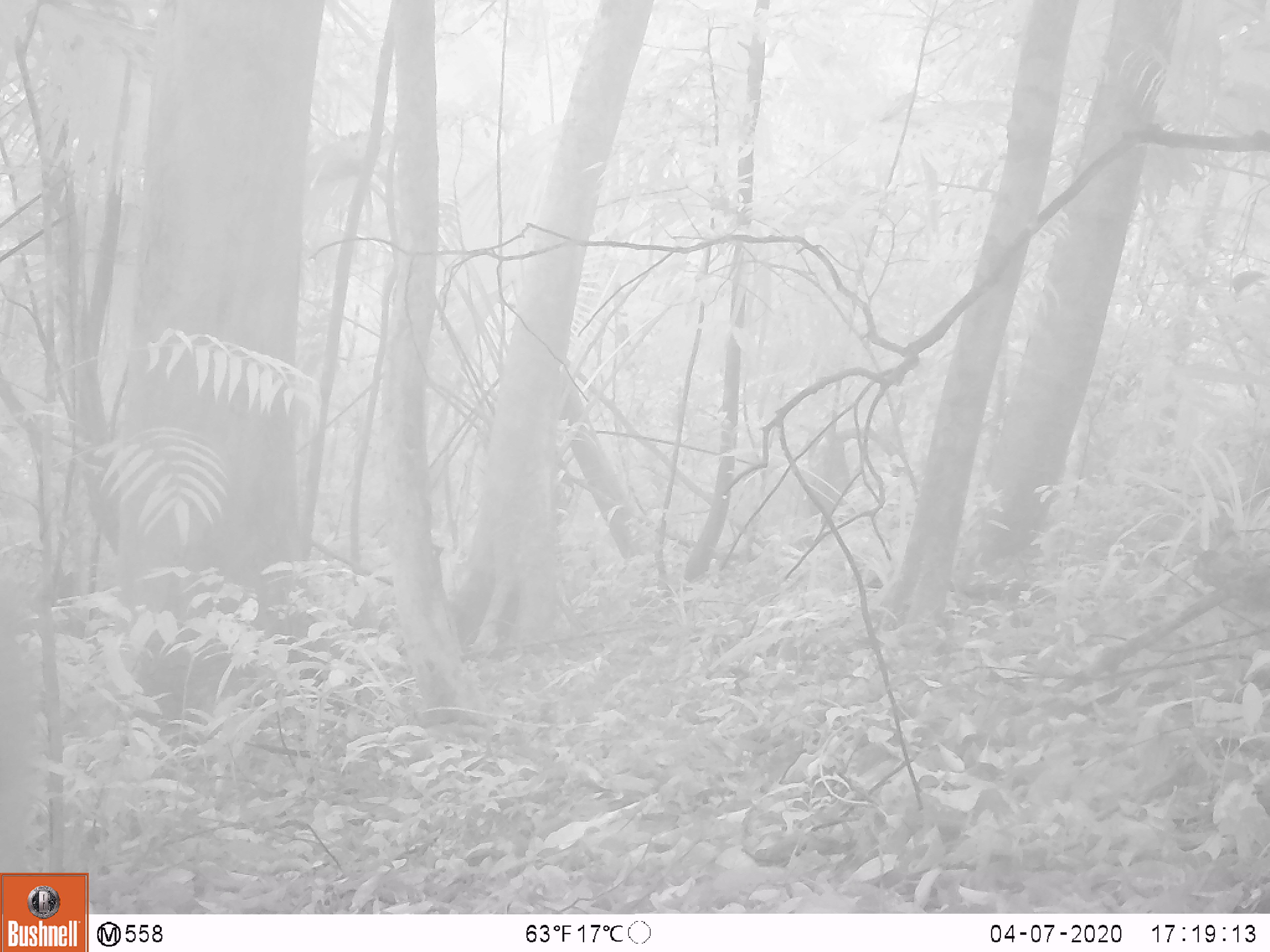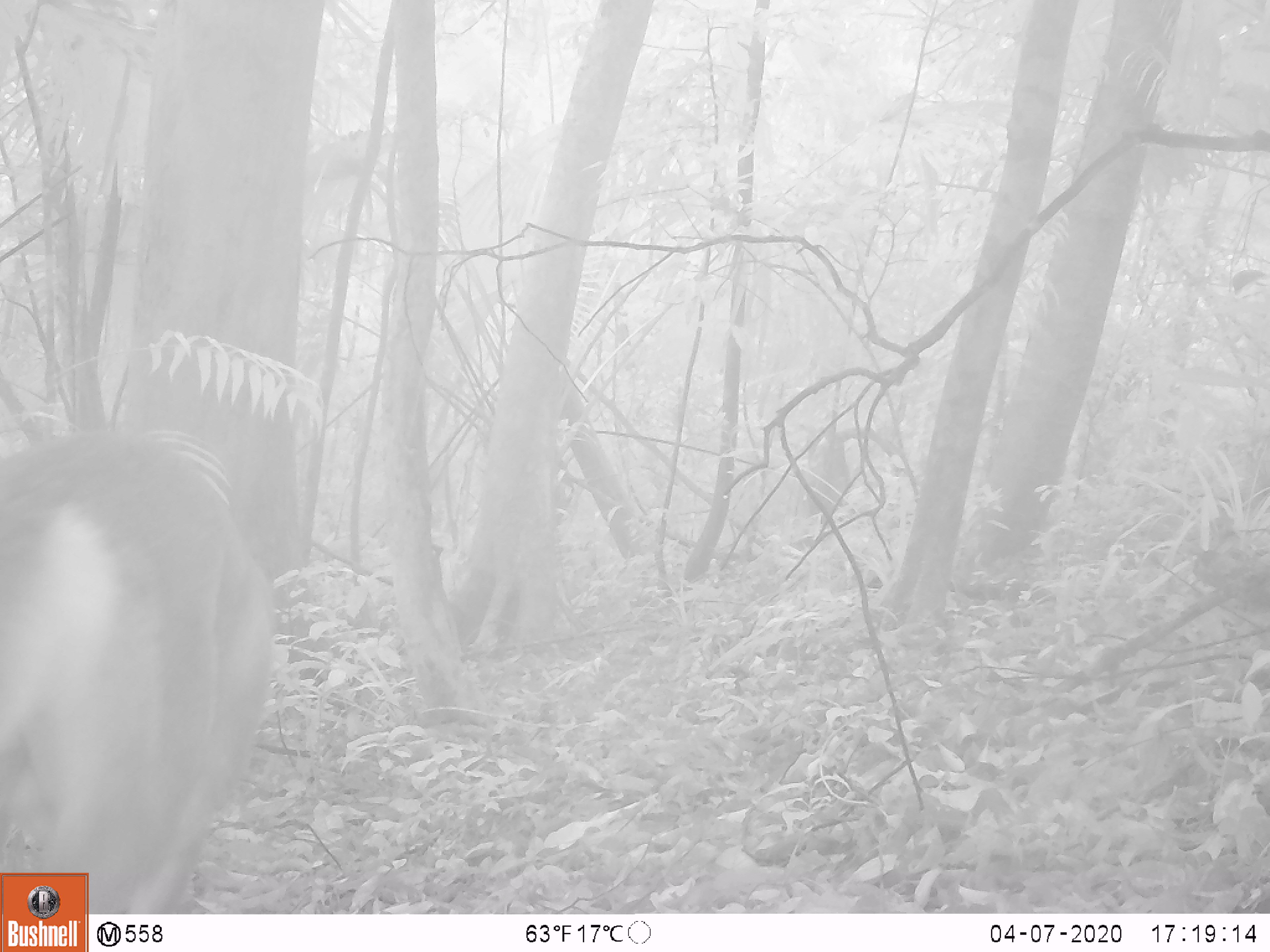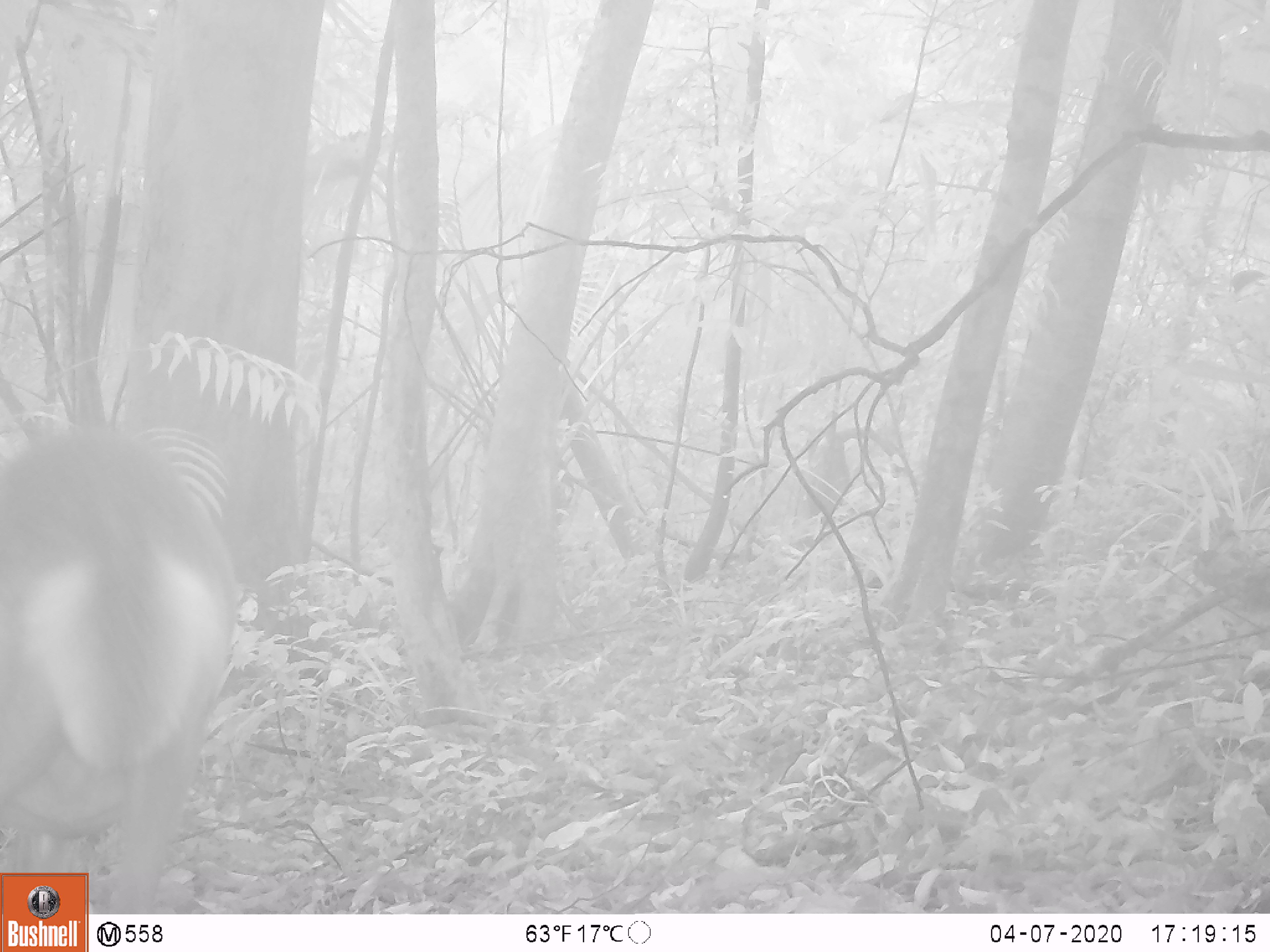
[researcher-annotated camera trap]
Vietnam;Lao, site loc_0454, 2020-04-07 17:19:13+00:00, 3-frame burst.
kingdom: Animalia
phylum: Chordata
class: Mammalia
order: Artiodactyla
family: Cervidae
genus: Muntiacus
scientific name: Muntiacus vuquangensis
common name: large-antlered muntjac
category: large antlered muntjac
Large antlered muntjac (large-antlered muntjac) (Muntiacus vuquangensis). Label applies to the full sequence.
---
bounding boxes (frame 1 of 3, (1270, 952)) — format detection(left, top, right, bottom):
large antlered muntjac: detection(0, 549, 43, 873)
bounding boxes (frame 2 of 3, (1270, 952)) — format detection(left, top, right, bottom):
large antlered muntjac: detection(0, 425, 275, 914)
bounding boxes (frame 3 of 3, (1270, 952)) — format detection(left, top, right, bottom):
large antlered muntjac: detection(2, 418, 240, 914)